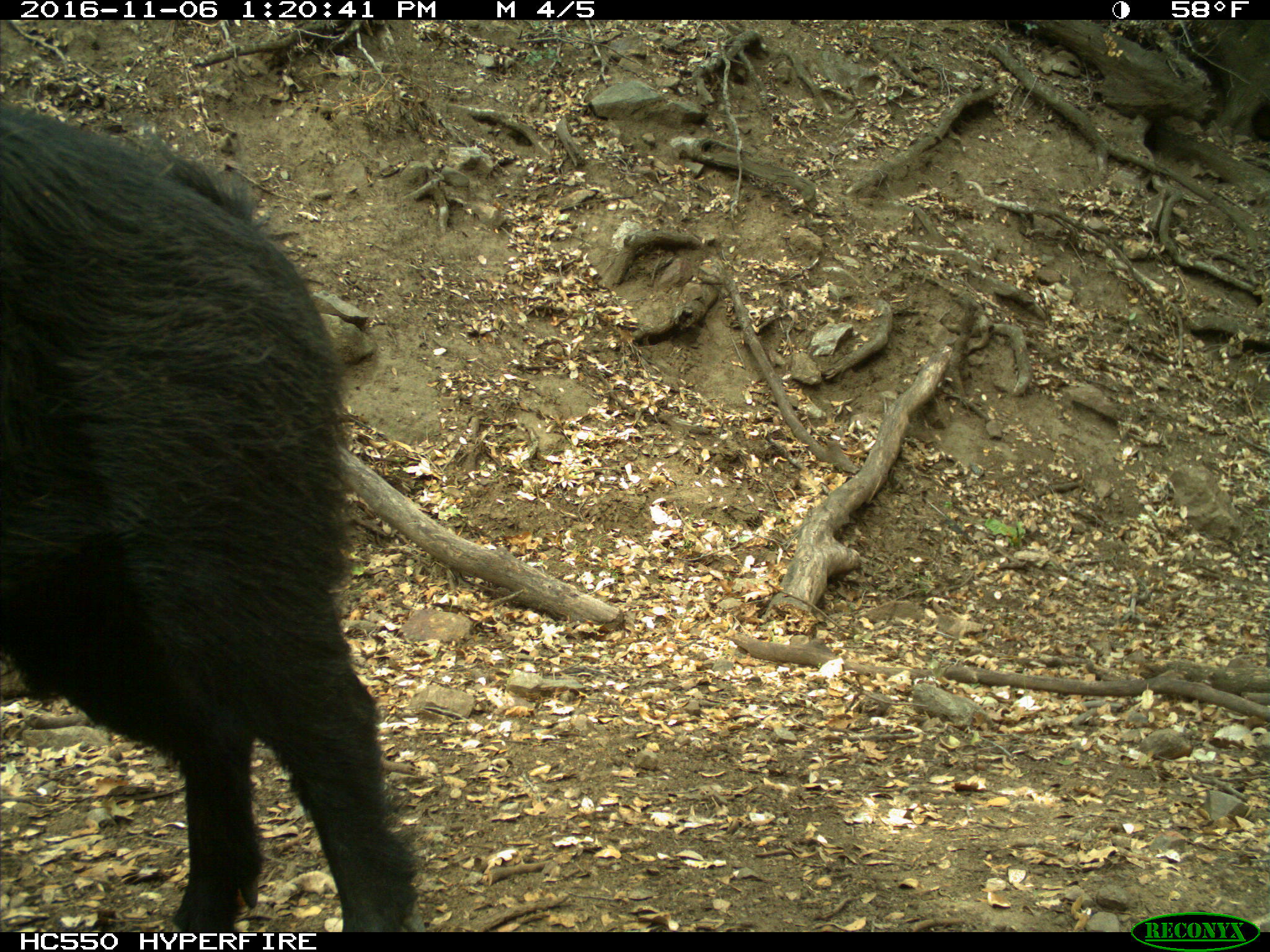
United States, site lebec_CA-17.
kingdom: Animalia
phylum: Chordata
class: Mammalia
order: Artiodactyla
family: Suidae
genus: Sus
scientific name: Sus scrofa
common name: wild boar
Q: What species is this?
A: Sus scrofa (wild boar).